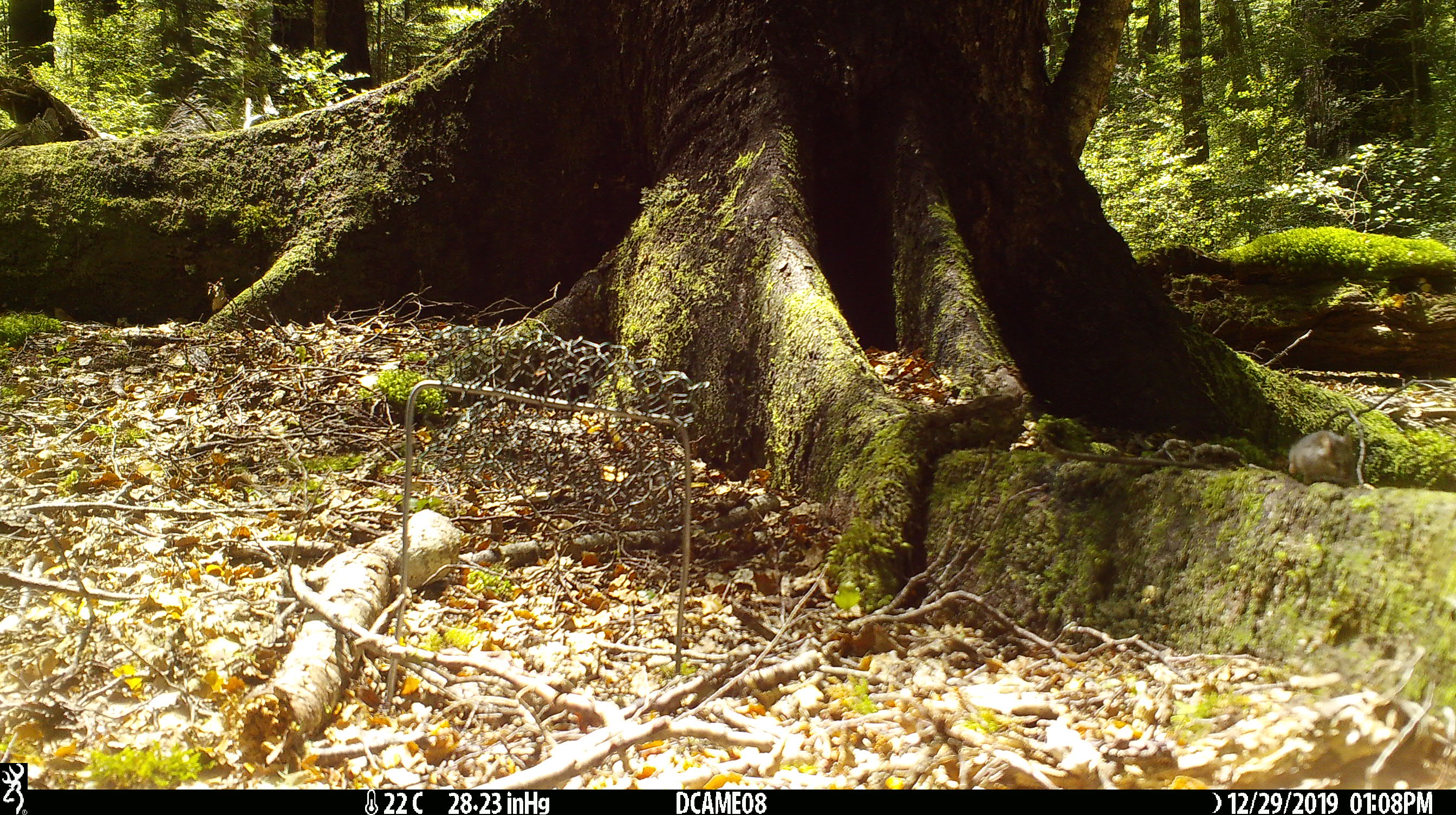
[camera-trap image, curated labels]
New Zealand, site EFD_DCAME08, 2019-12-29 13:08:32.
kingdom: Animalia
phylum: Chordata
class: Mammalia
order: Rodentia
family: Muridae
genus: Mus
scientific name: Mus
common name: mouse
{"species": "mouse (Mus)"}